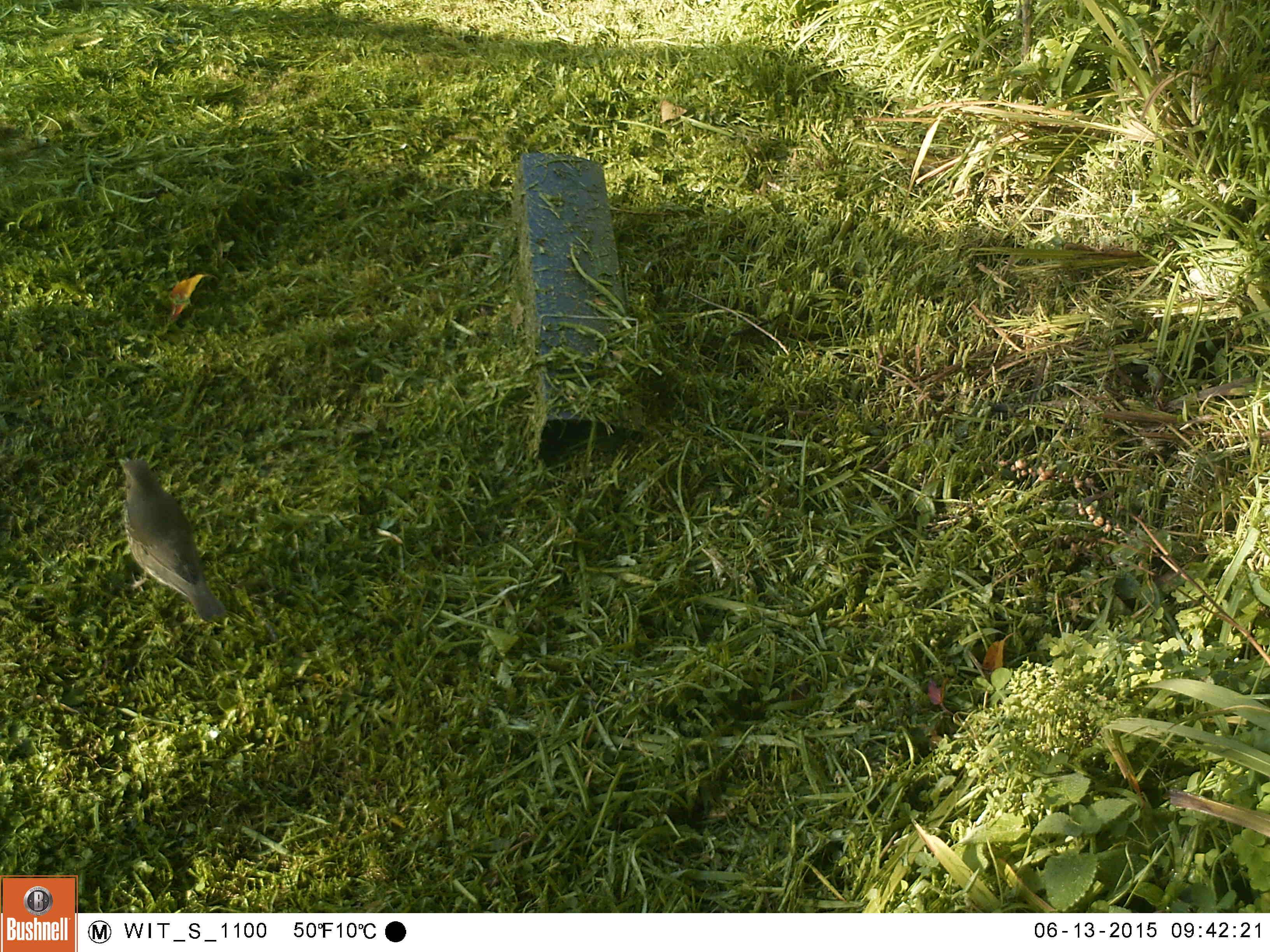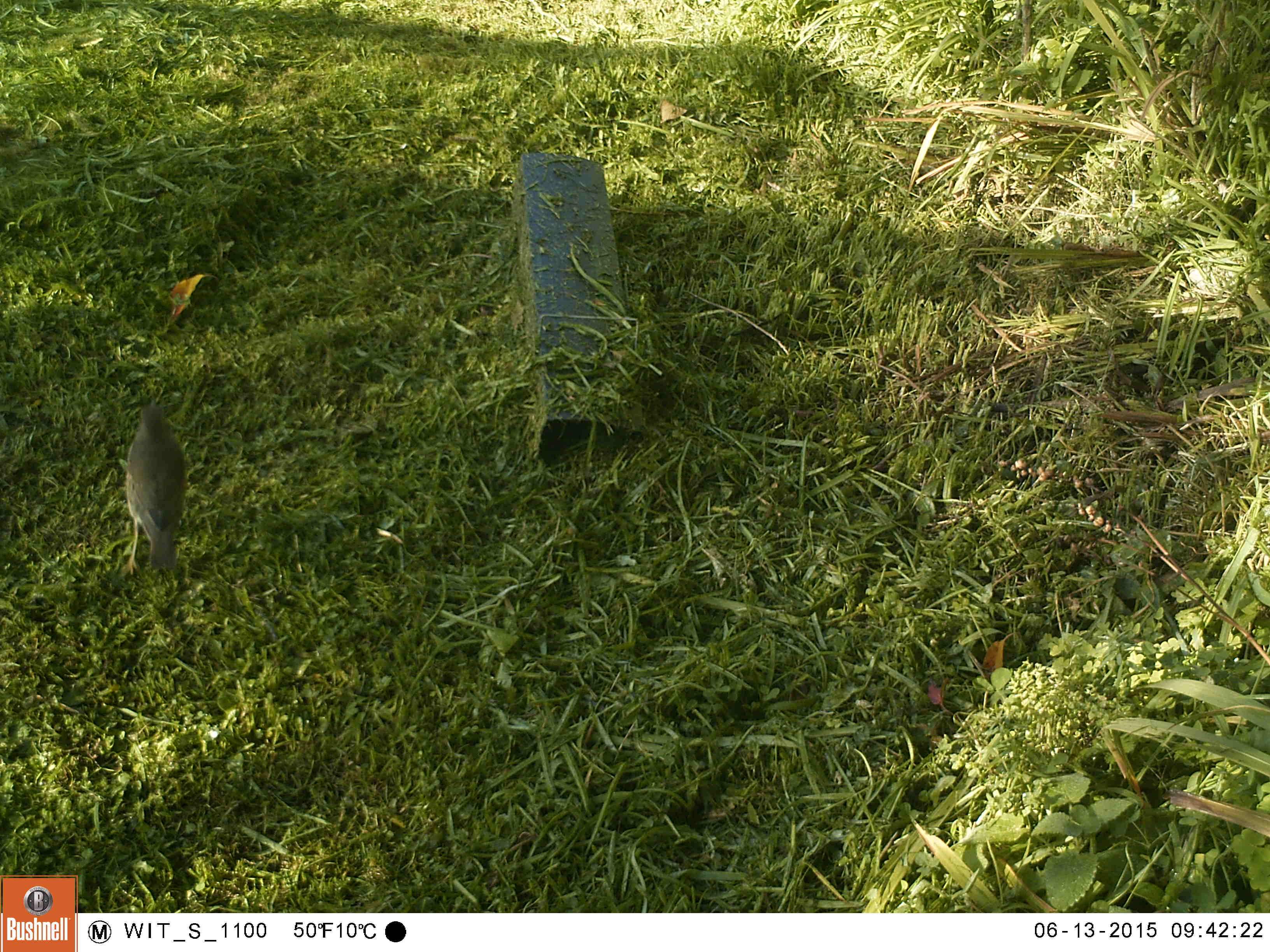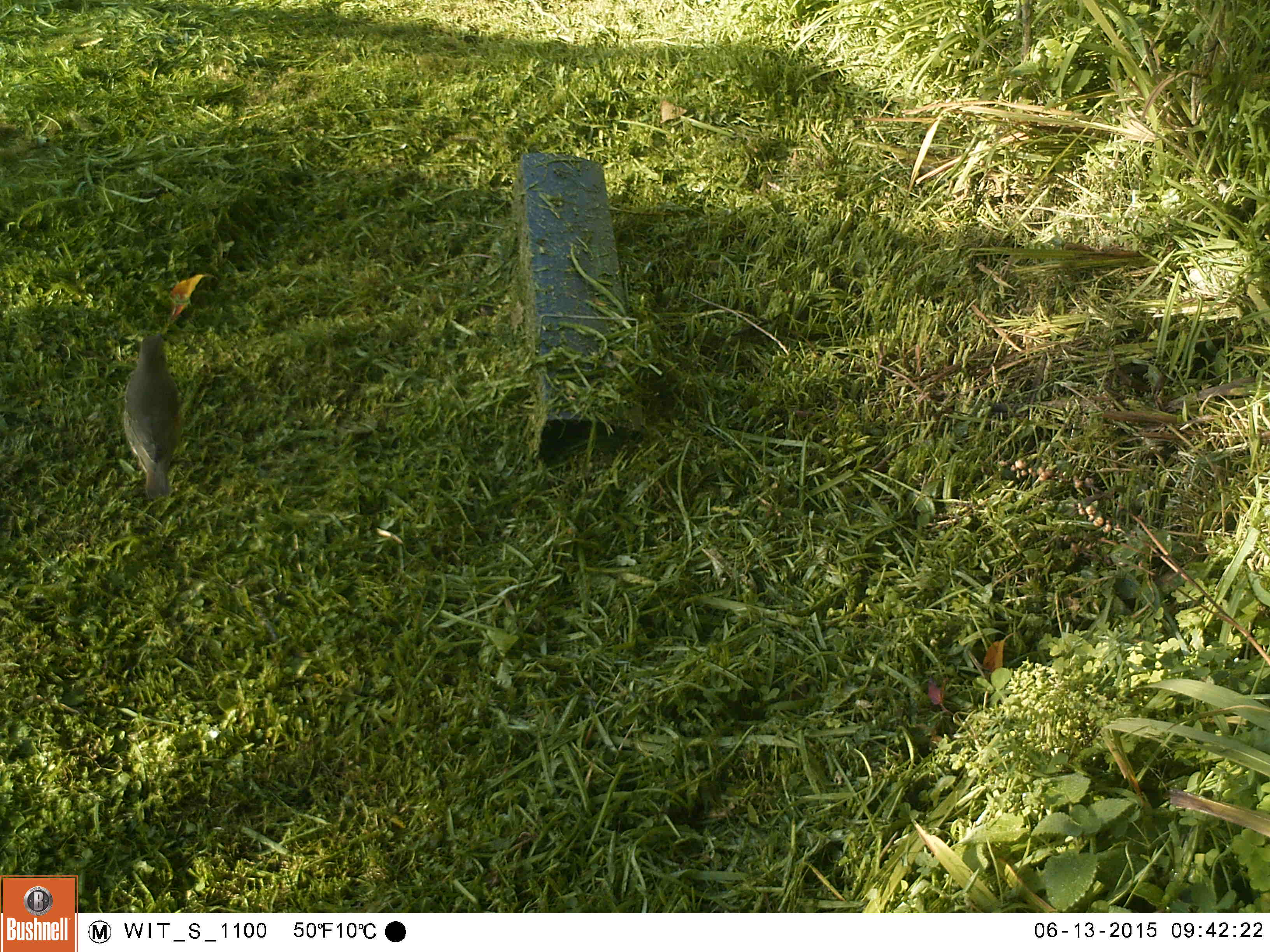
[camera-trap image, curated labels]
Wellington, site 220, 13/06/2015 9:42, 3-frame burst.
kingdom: Animalia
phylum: Chordata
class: Aves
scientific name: Aves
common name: bird